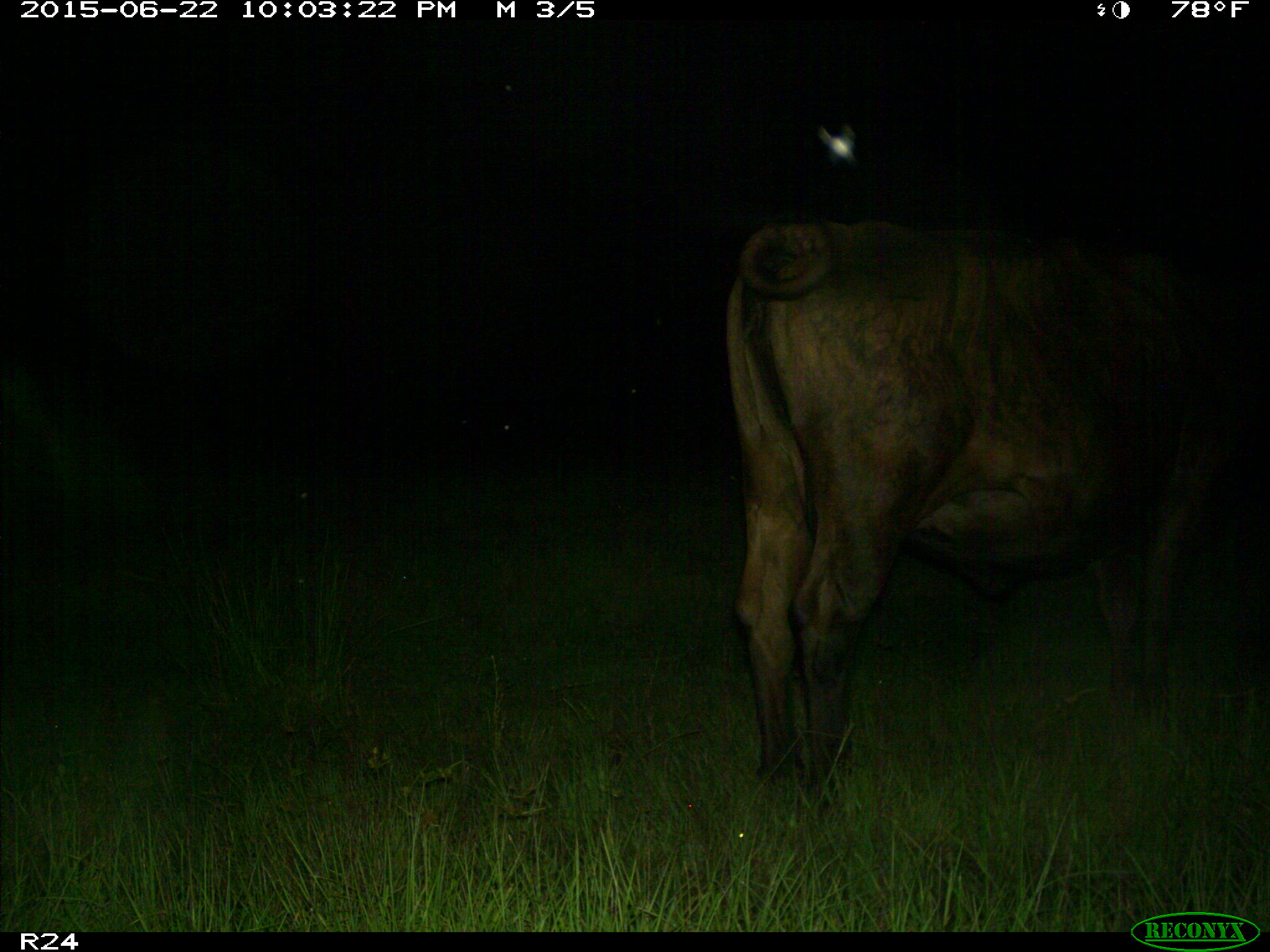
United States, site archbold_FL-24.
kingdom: Animalia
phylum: Chordata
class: Mammalia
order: Artiodactyla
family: Bovidae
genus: Bos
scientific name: Bos taurus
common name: domestic cow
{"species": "Bos taurus (domestic cow)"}